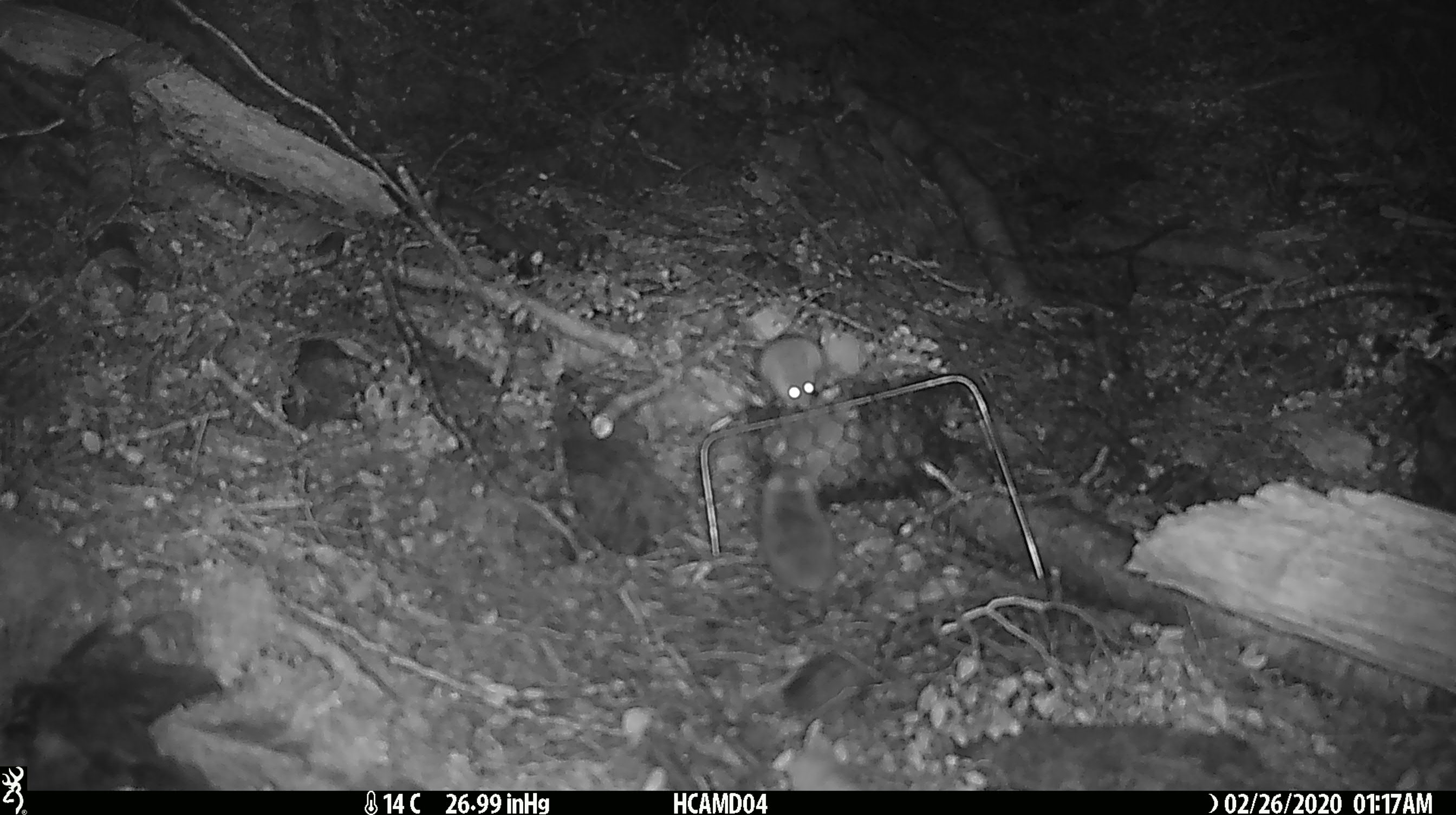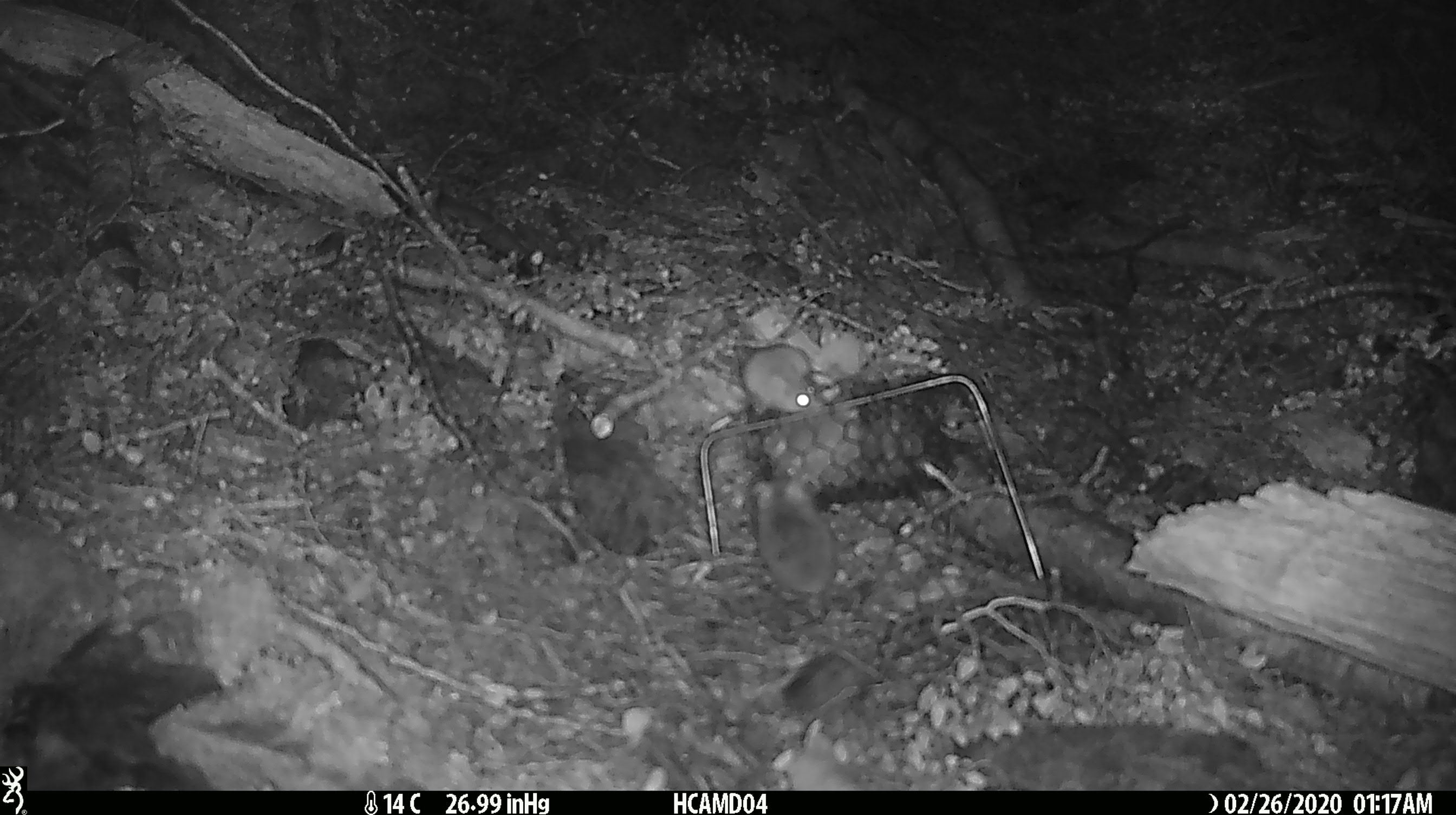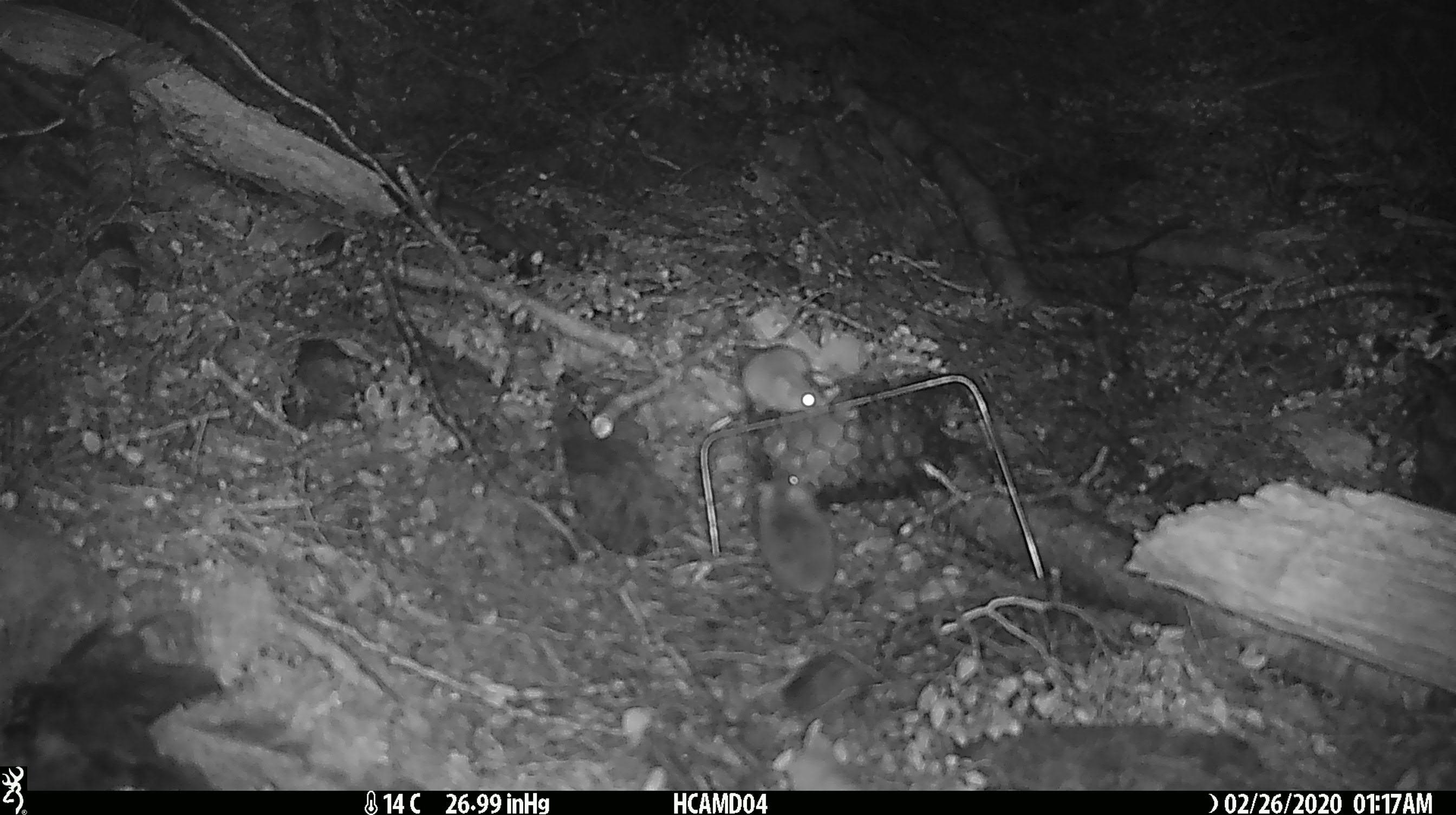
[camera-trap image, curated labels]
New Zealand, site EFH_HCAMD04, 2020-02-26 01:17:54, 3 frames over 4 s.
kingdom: Animalia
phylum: Chordata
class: Mammalia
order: Rodentia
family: Muridae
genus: Mus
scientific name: Mus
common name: mouse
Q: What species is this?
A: Mouse (Mus).